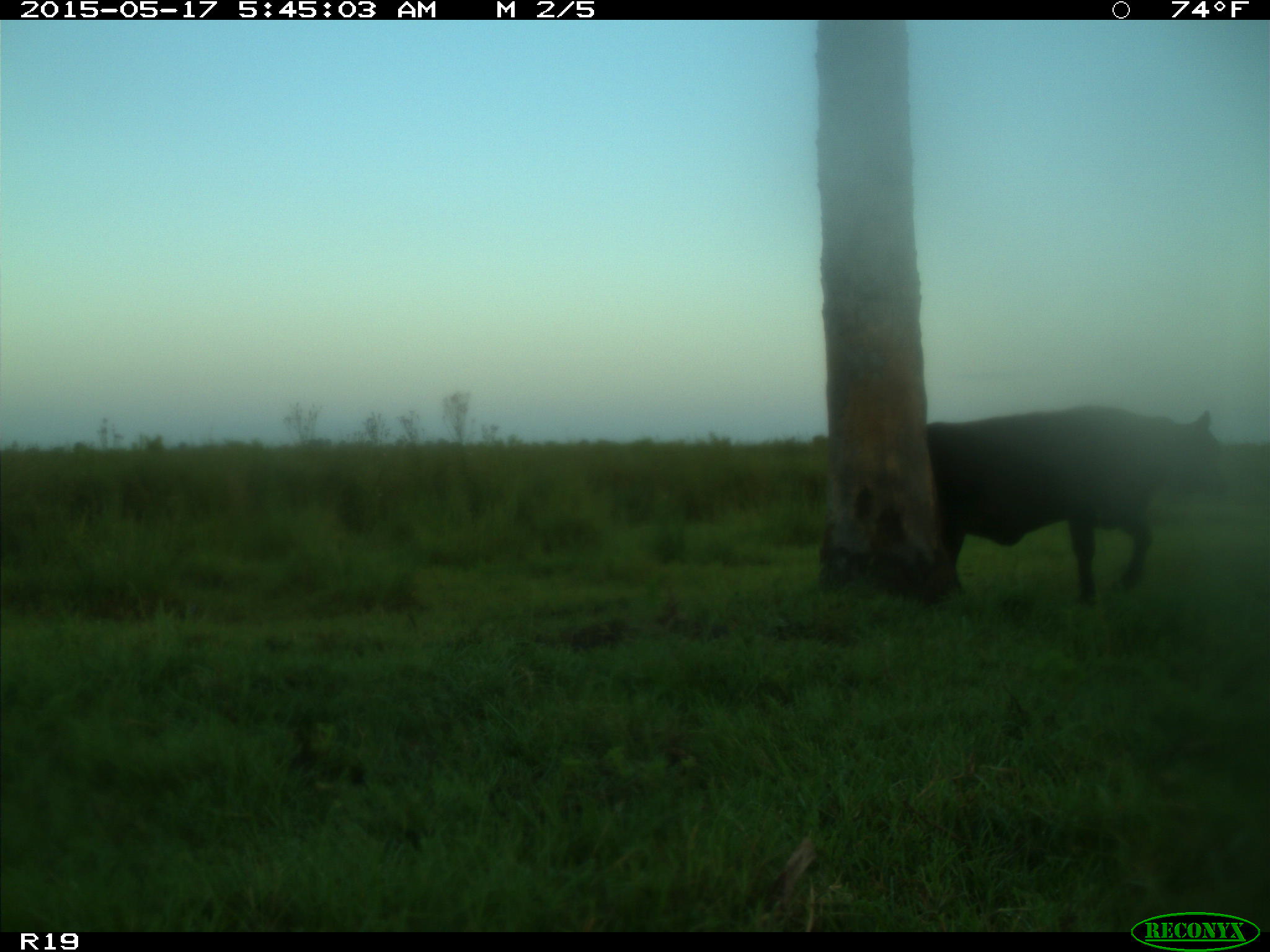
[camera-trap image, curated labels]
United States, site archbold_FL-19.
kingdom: Animalia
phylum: Chordata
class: Mammalia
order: Artiodactyla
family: Bovidae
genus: Bos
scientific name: Bos taurus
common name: domestic cow